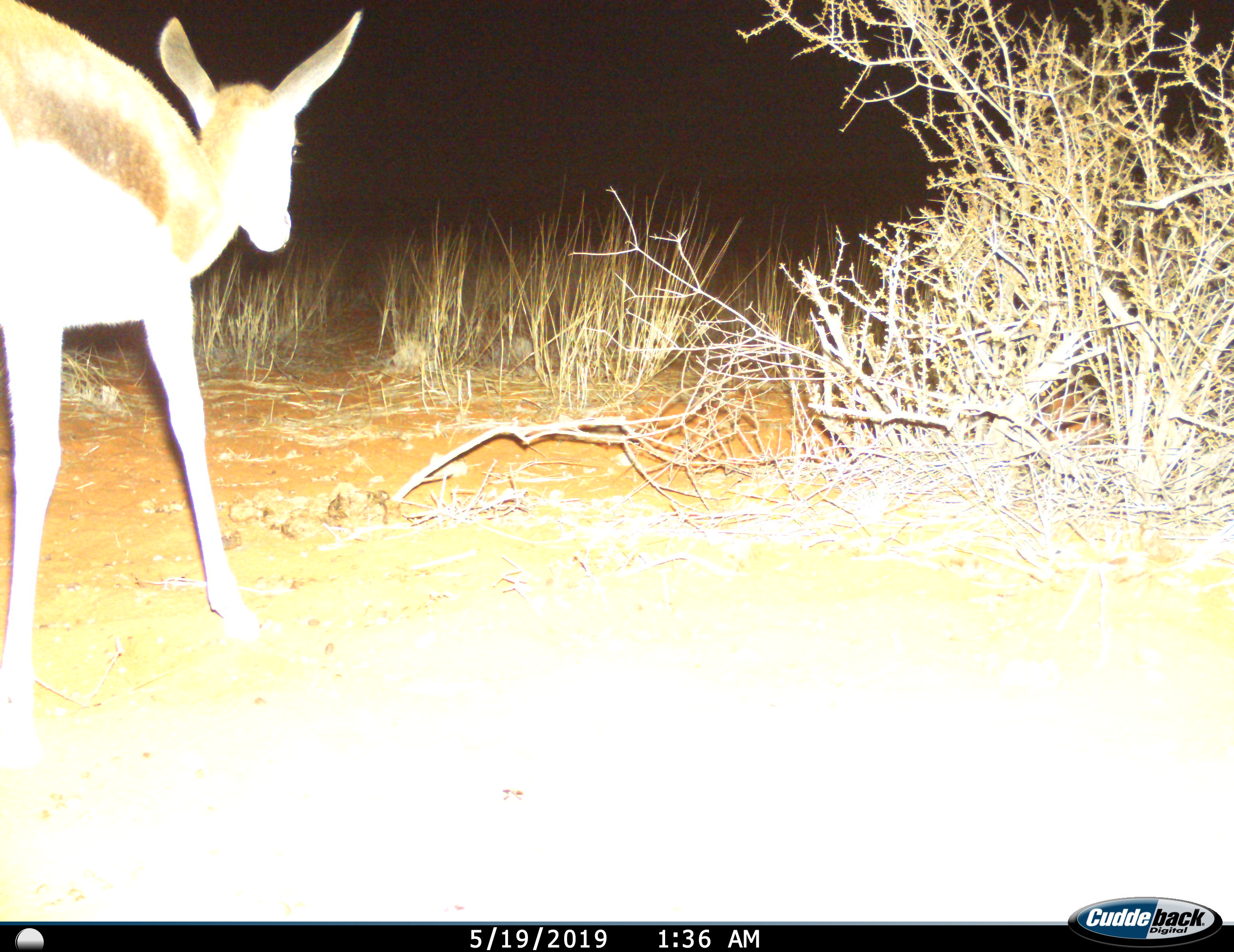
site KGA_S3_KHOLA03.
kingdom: Animalia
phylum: Chordata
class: Mammalia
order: Artiodactyla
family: Bovidae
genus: Antidorcas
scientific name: Antidorcas marsupialis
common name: springbok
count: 1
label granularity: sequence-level